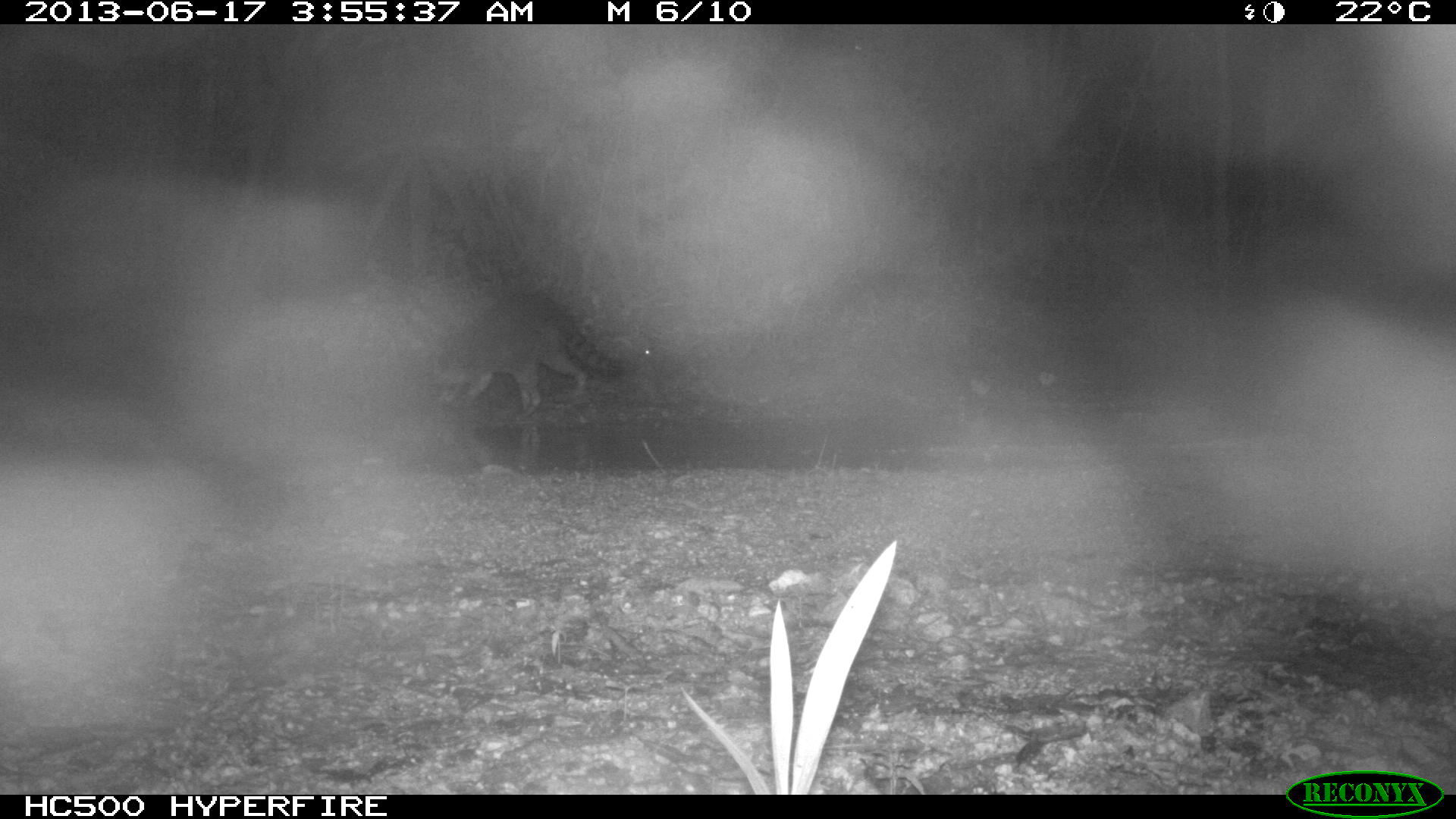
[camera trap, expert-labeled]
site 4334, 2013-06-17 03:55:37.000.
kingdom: Animalia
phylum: Chordata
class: Mammalia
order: Carnivora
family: Procyonidae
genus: Procyon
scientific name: Procyon lotor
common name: common raccoon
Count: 1.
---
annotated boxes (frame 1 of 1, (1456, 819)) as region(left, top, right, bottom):
procyon lotor: region(440, 289, 626, 420)